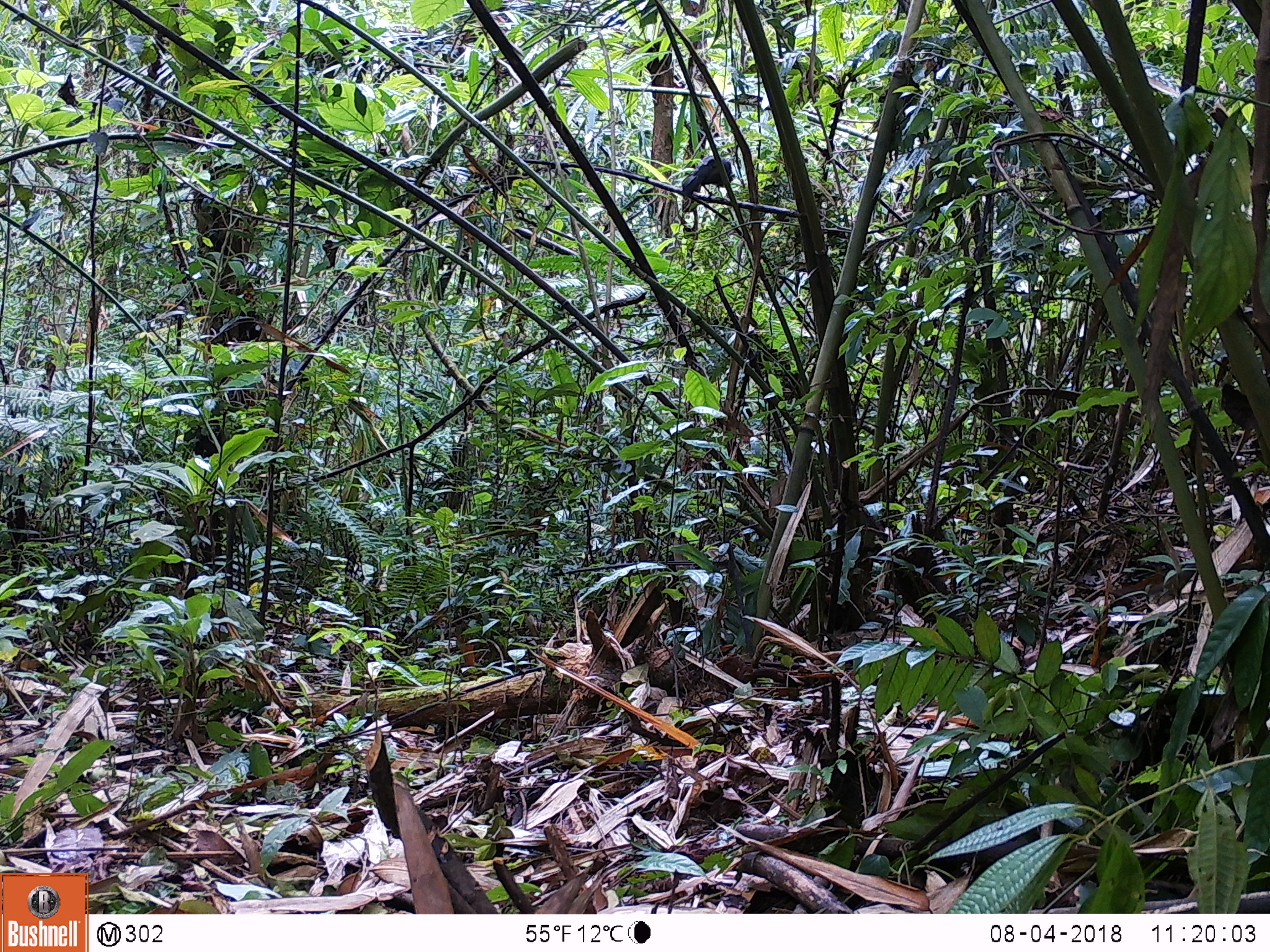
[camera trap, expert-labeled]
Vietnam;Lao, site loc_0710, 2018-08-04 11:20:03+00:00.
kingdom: Animalia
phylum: Chordata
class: Aves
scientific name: Aves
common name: bird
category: unidentified bird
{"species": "unidentified bird (bird) (Aves)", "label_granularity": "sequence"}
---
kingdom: Animalia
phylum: Chordata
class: Mammalia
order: Scandentia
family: Tupaiidae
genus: Tupaia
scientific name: Tupaia belangeri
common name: northern treeshrew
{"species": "northern treeshrew (Tupaia belangeri)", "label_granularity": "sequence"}